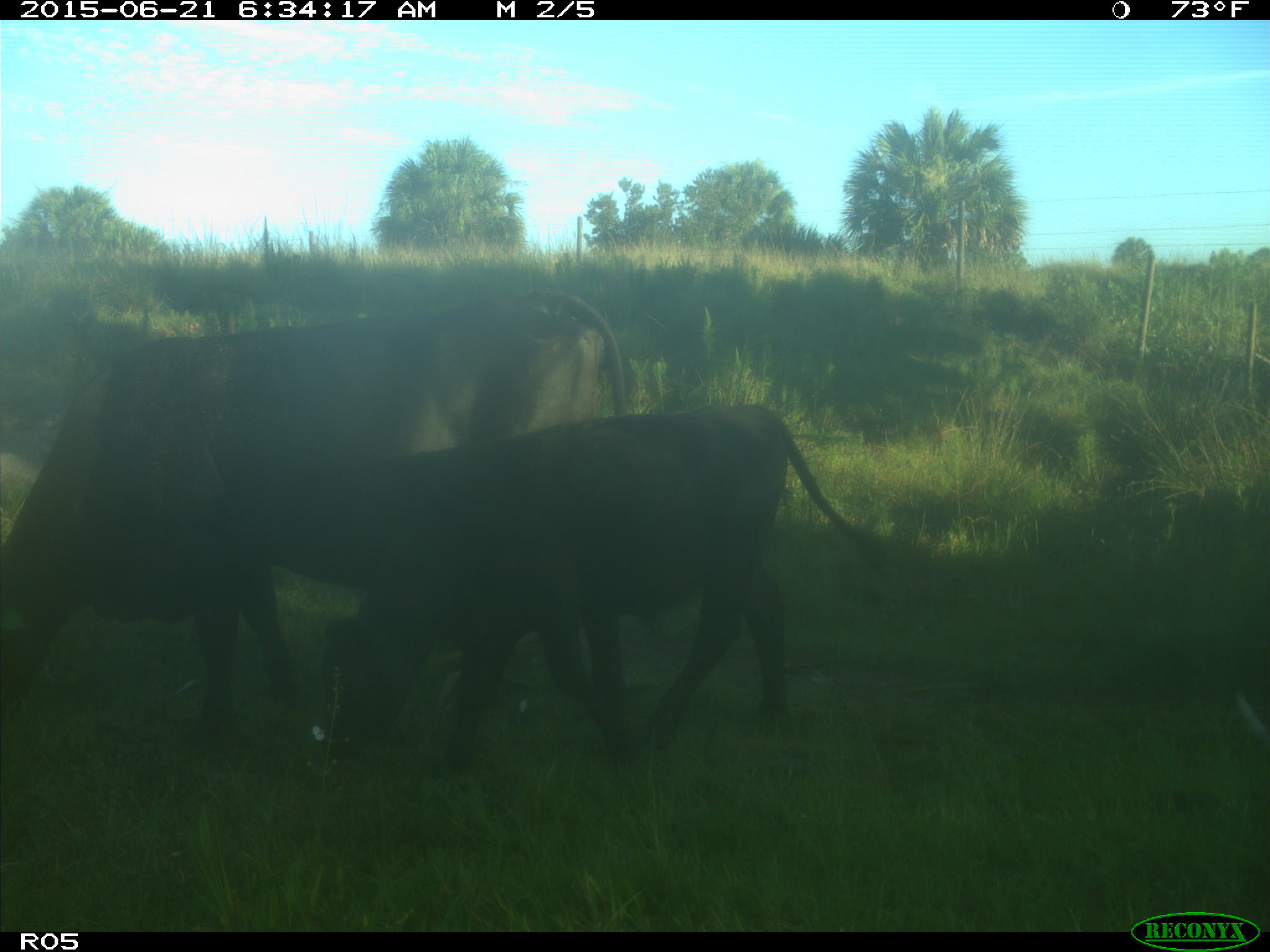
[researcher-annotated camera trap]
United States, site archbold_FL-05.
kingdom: Animalia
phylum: Chordata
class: Mammalia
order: Artiodactyla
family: Bovidae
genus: Bos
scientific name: Bos taurus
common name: domestic cow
Bos taurus (domestic cow).